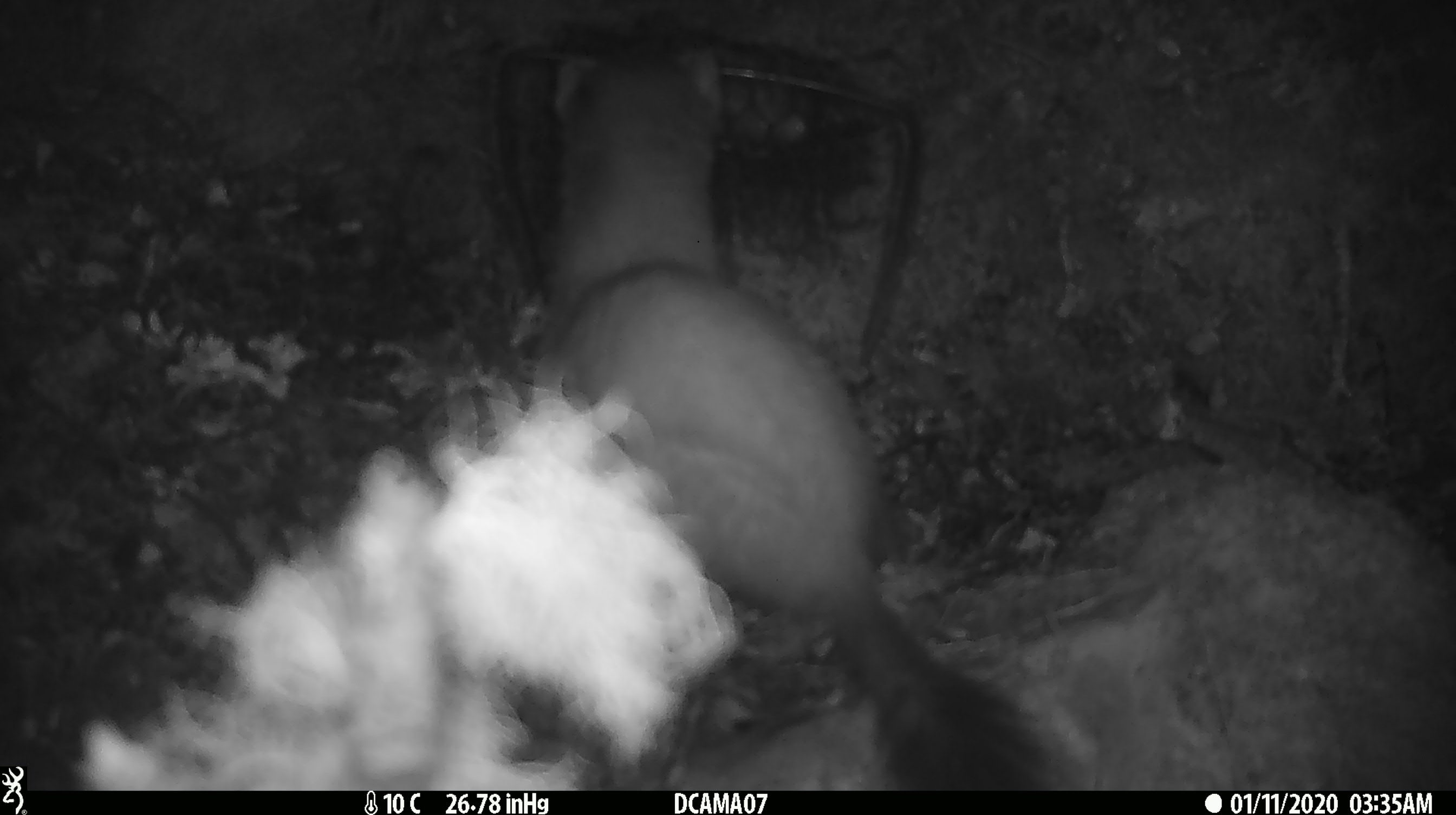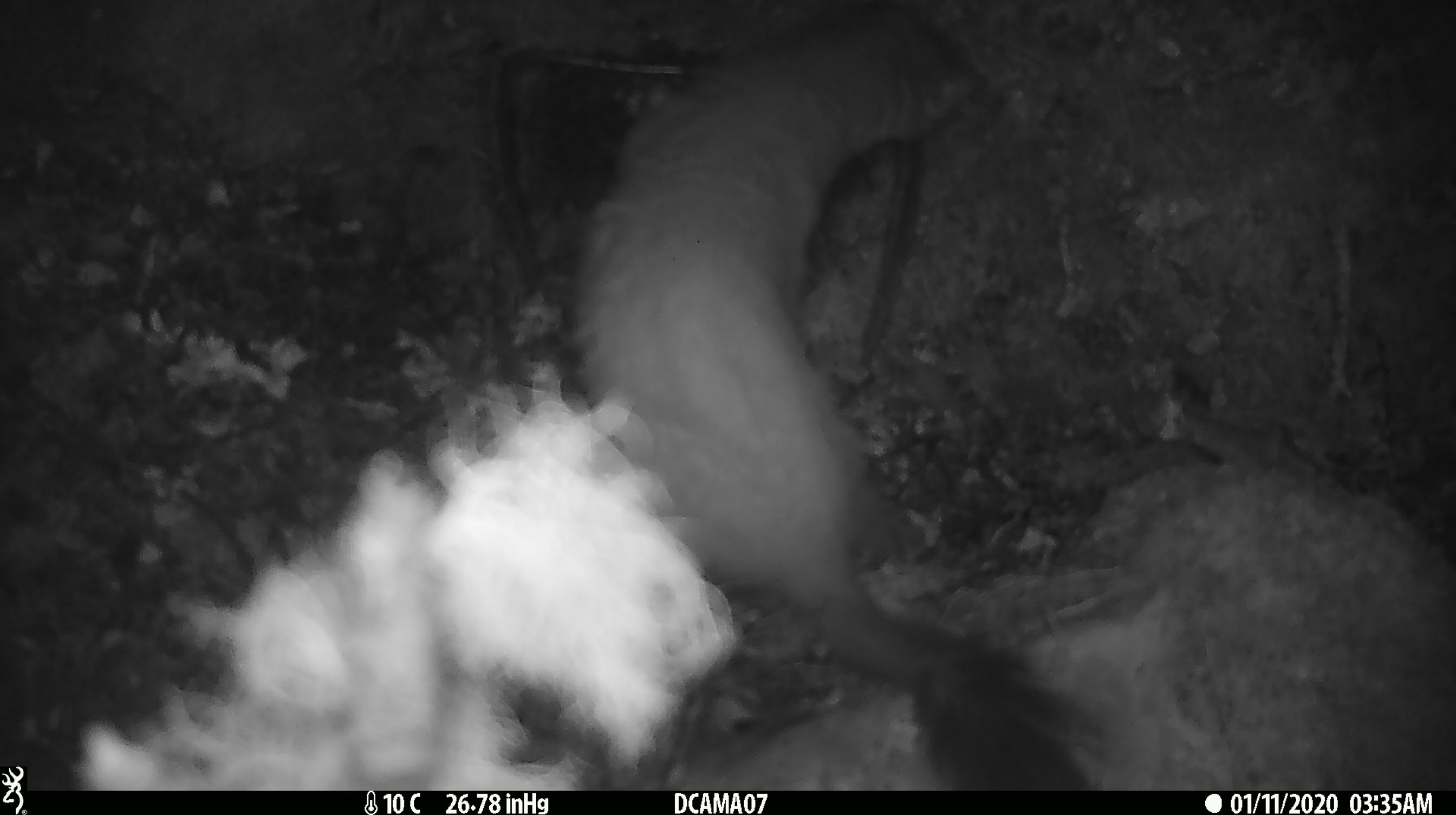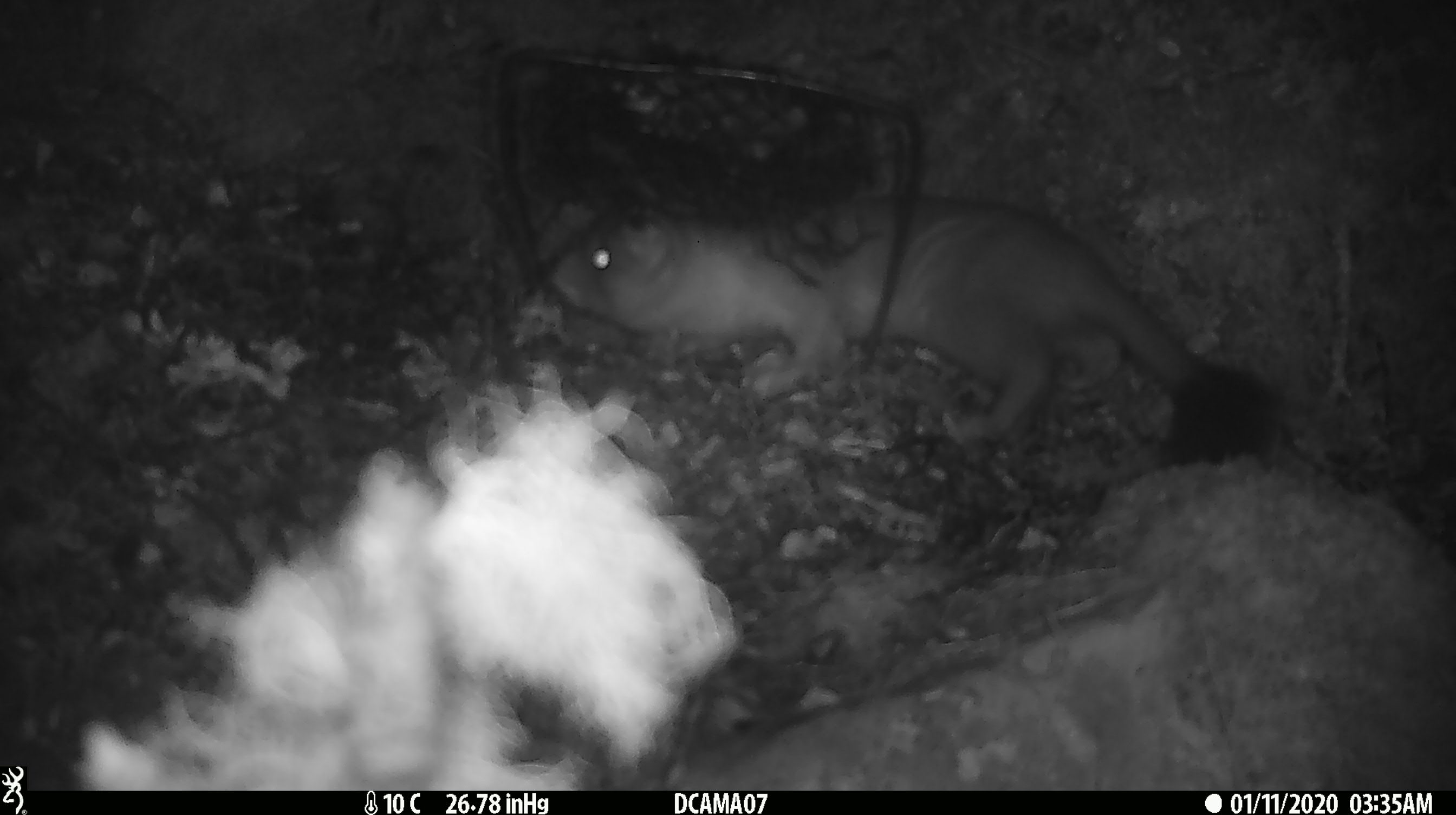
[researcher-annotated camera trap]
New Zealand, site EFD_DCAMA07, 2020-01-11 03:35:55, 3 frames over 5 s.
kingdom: Animalia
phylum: Chordata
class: Mammalia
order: Carnivora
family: Mustelidae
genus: Mustela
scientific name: Mustela erminea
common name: stoat